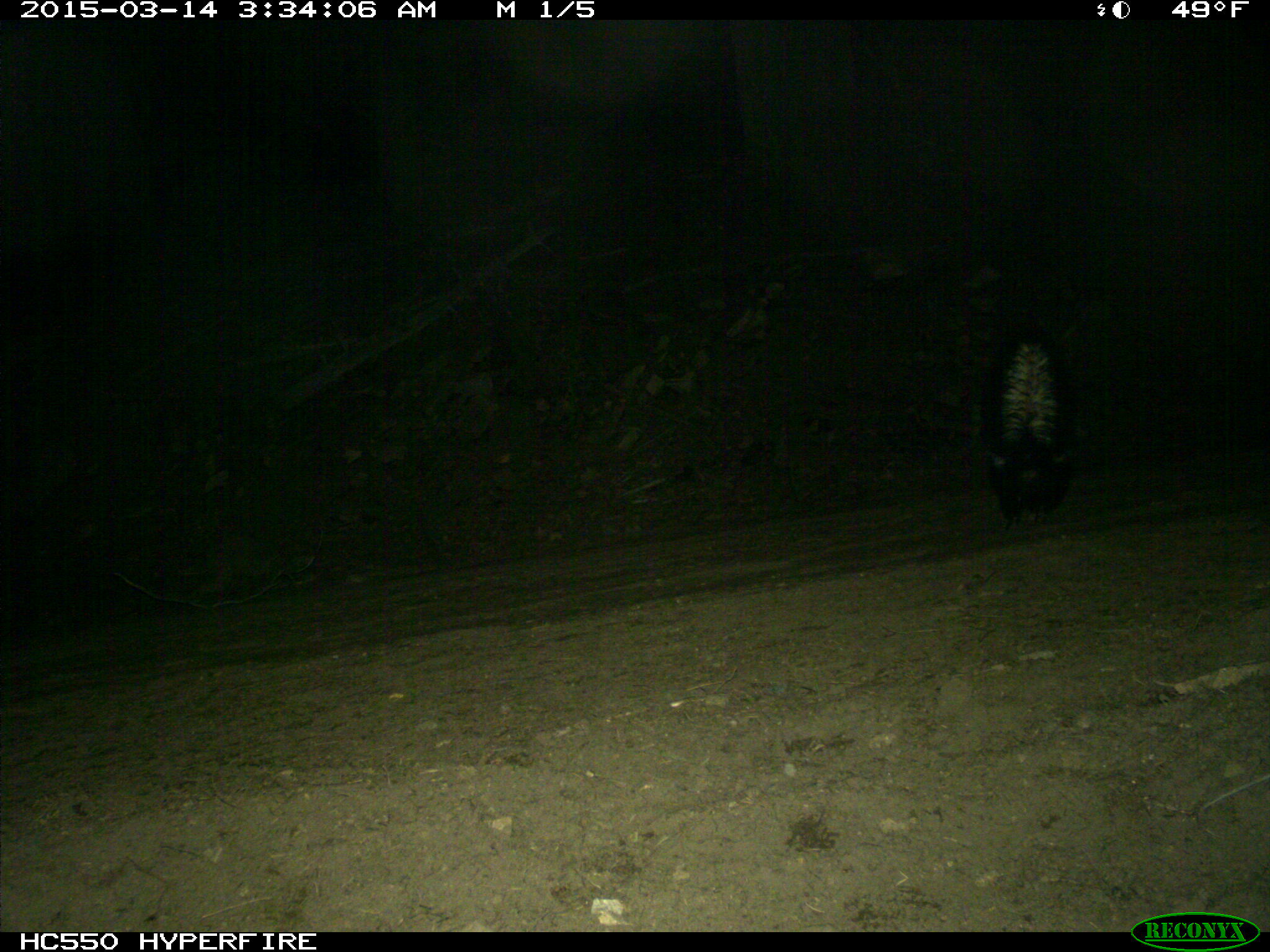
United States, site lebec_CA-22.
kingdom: Animalia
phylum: Chordata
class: Mammalia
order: Carnivora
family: Mephitidae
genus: Mephitis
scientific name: Mephitis mephitis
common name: striped skunk